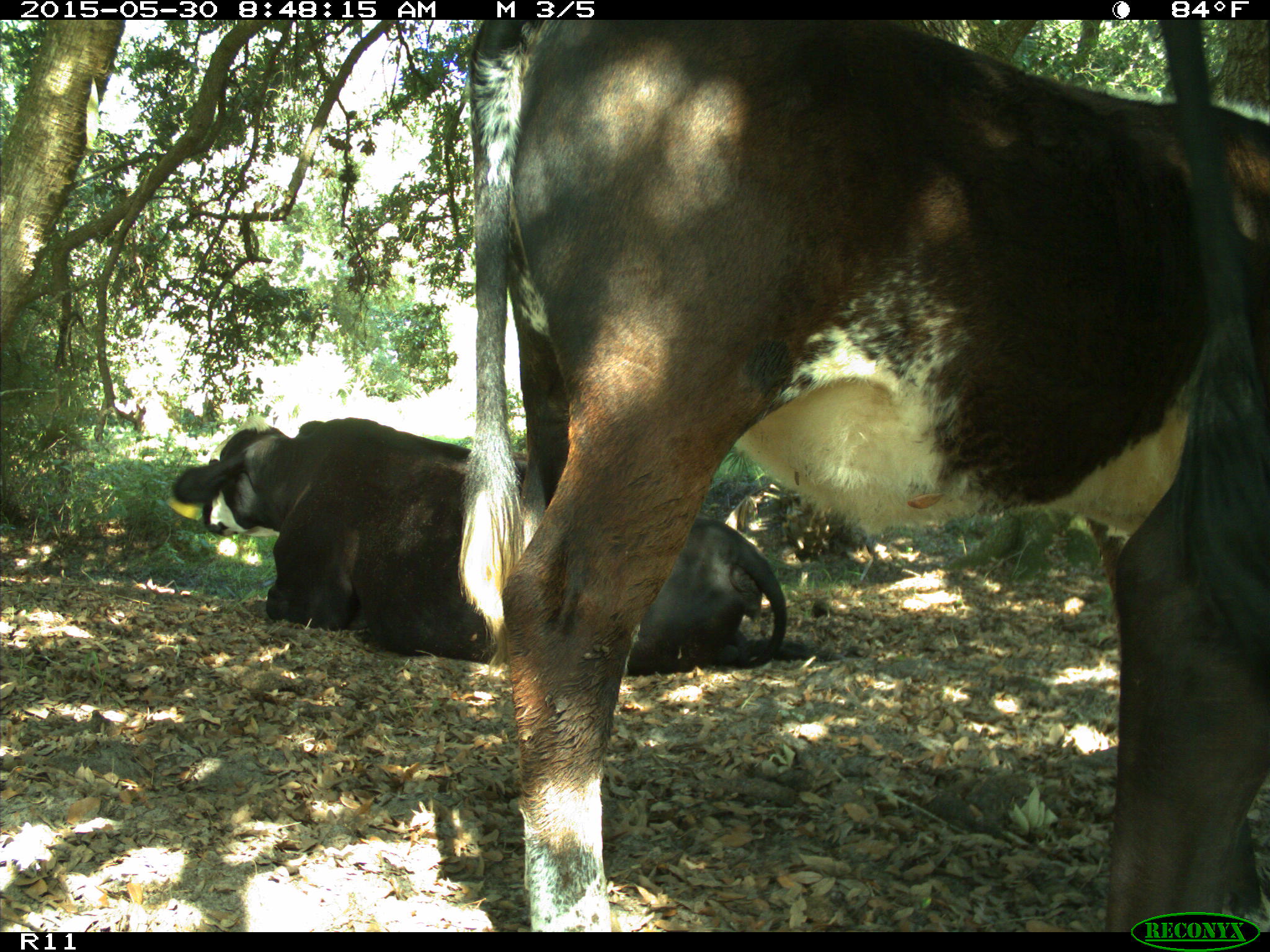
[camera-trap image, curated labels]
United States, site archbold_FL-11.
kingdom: Animalia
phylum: Chordata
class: Mammalia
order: Artiodactyla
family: Bovidae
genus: Bos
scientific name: Bos taurus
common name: domestic cow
Bos taurus (domestic cow).